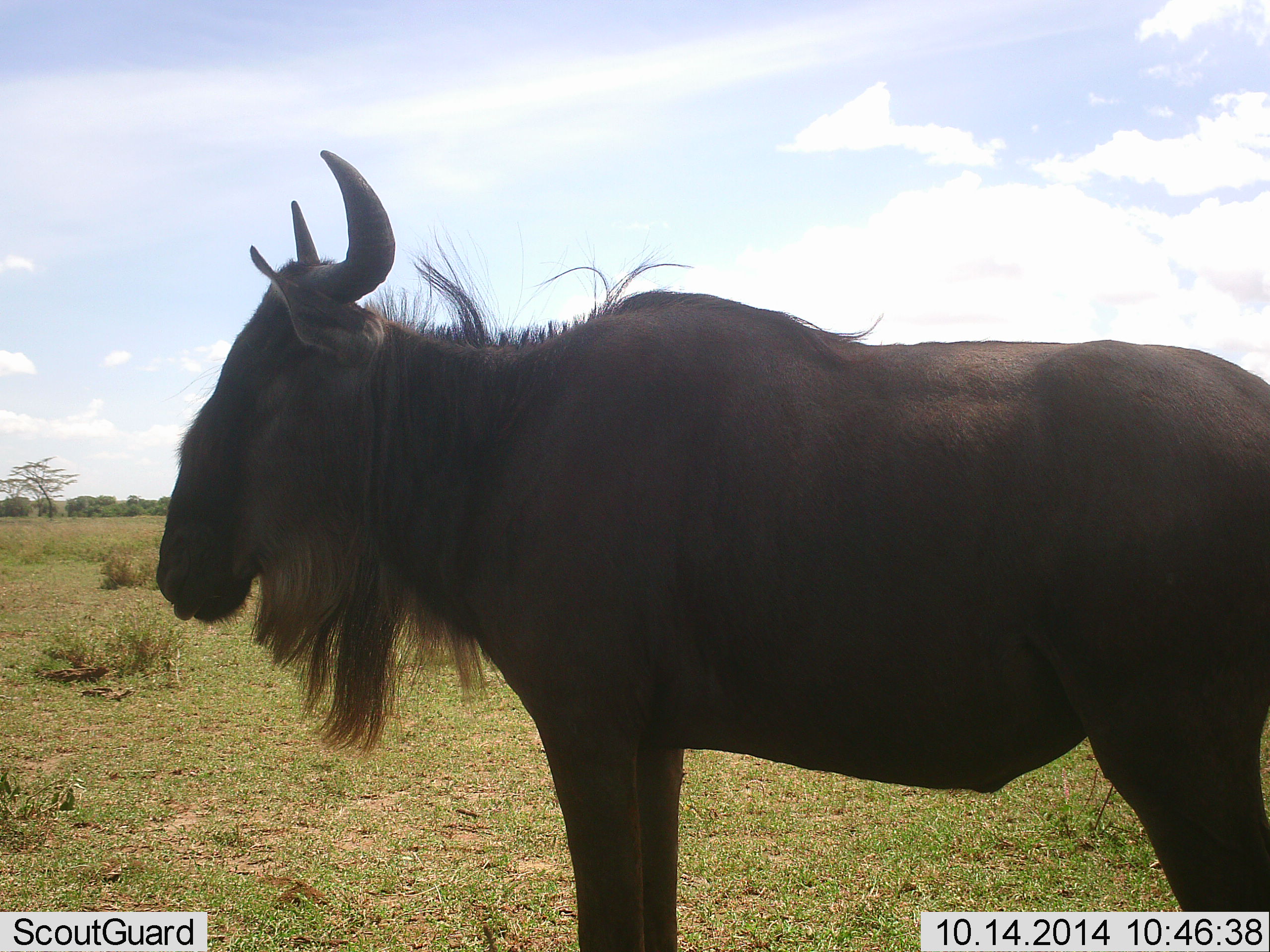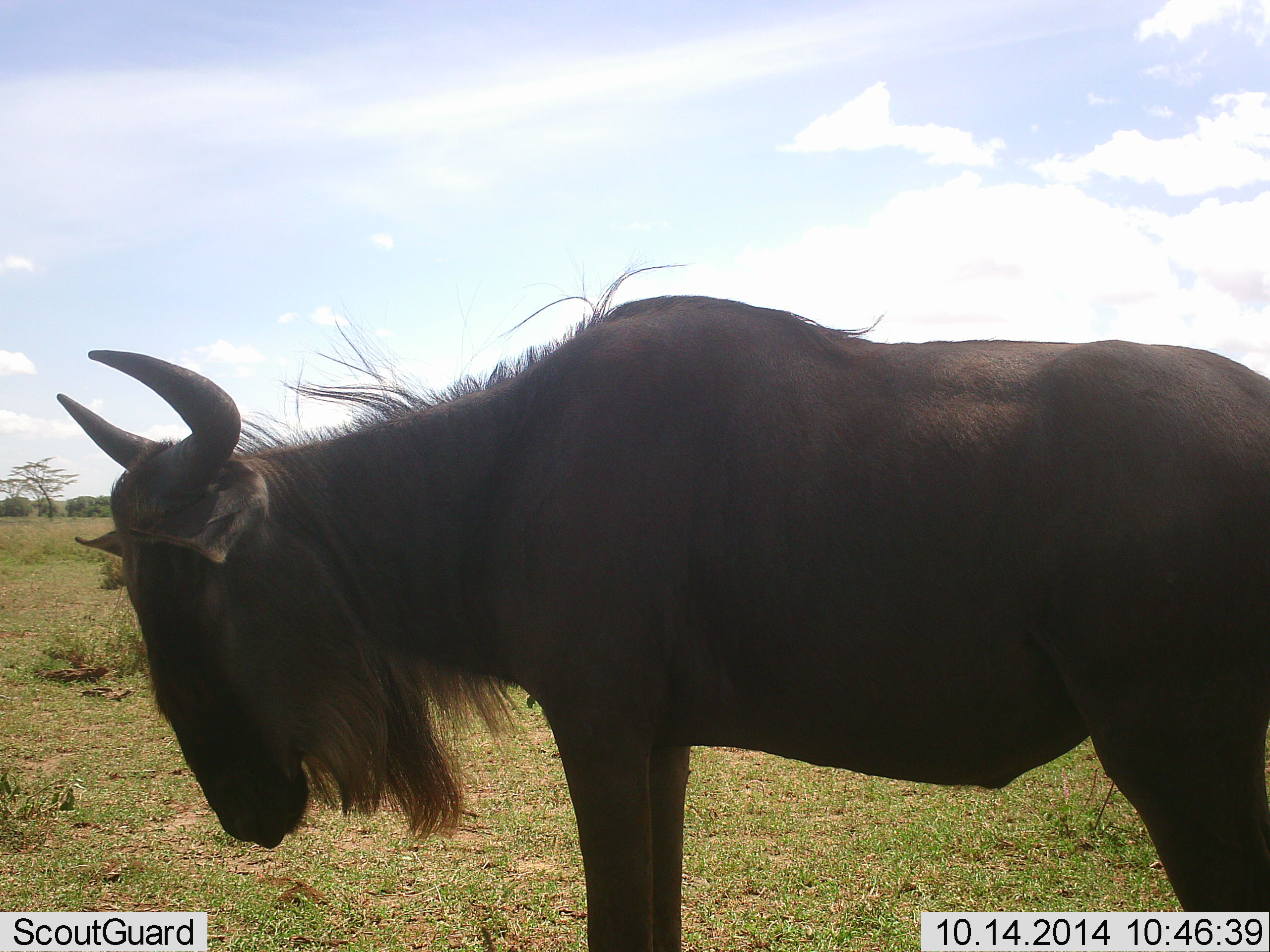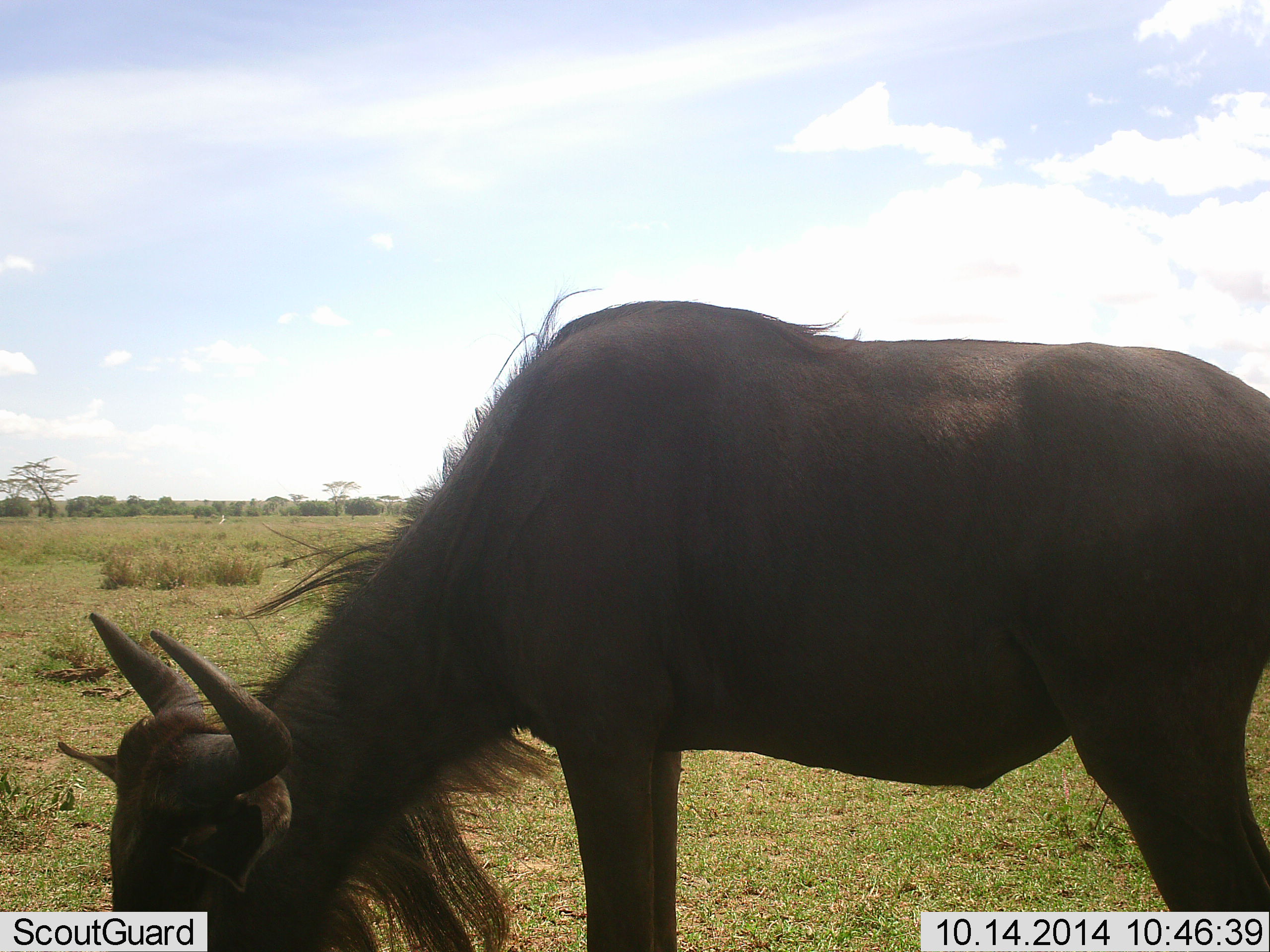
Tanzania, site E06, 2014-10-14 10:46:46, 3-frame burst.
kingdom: Animalia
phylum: Chordata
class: Mammalia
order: Artiodactyla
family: Bovidae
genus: Connochaetes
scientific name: Connochaetes taurinus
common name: blue wildebeest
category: wildebeest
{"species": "wildebeest (blue wildebeest) (Connochaetes taurinus)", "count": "1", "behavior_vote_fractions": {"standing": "80%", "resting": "0%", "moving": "20%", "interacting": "0%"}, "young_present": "0%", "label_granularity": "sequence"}